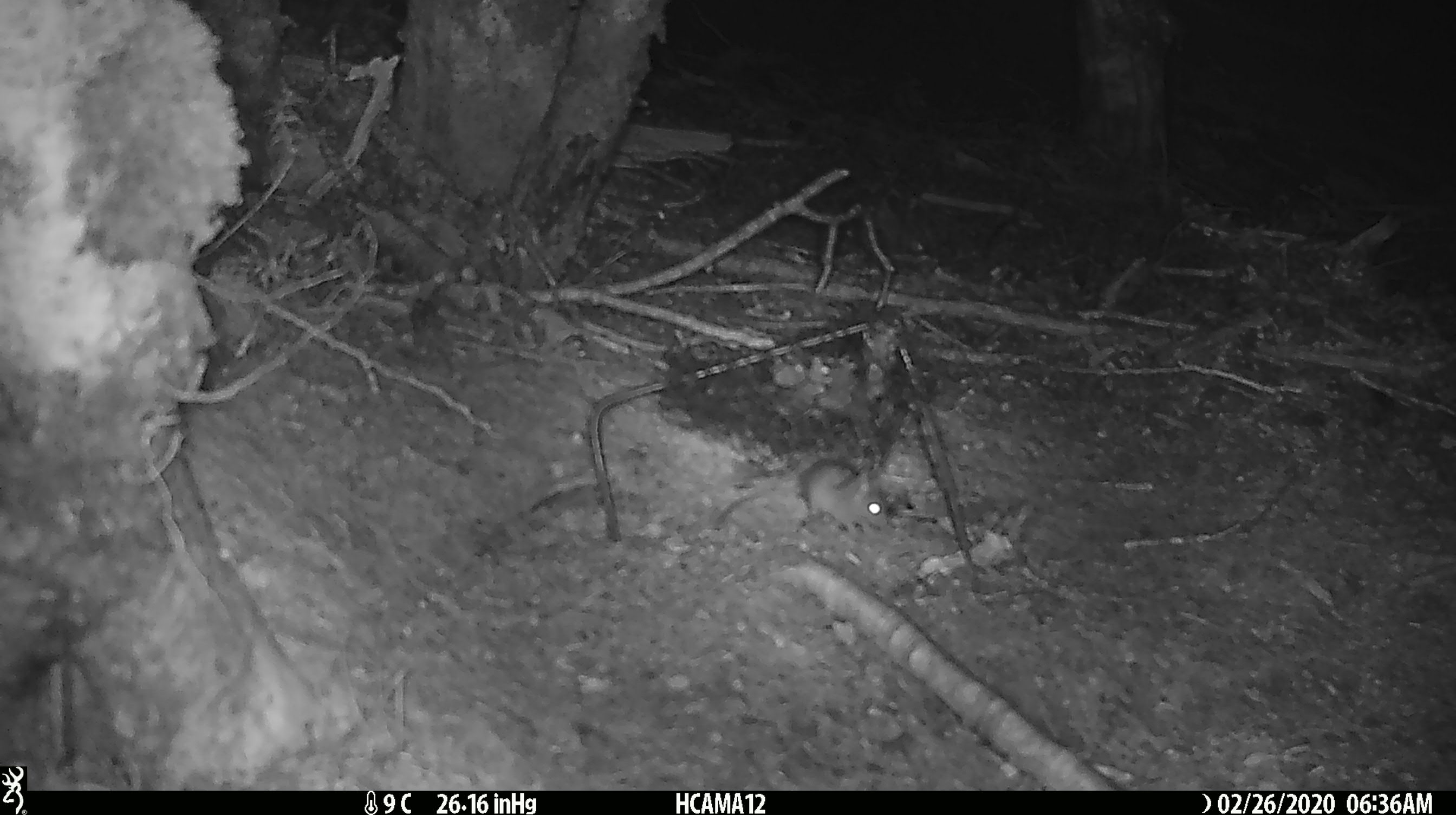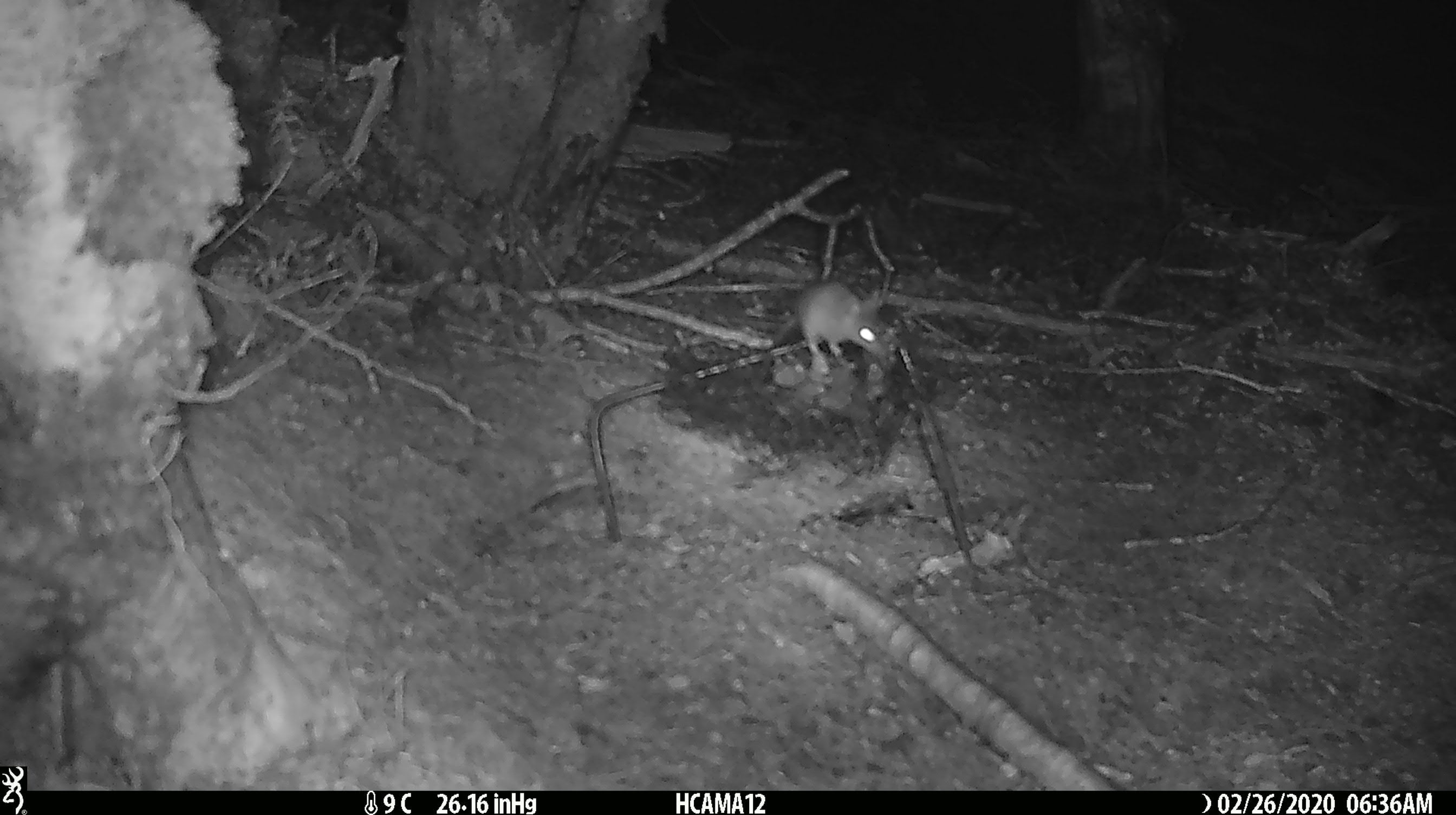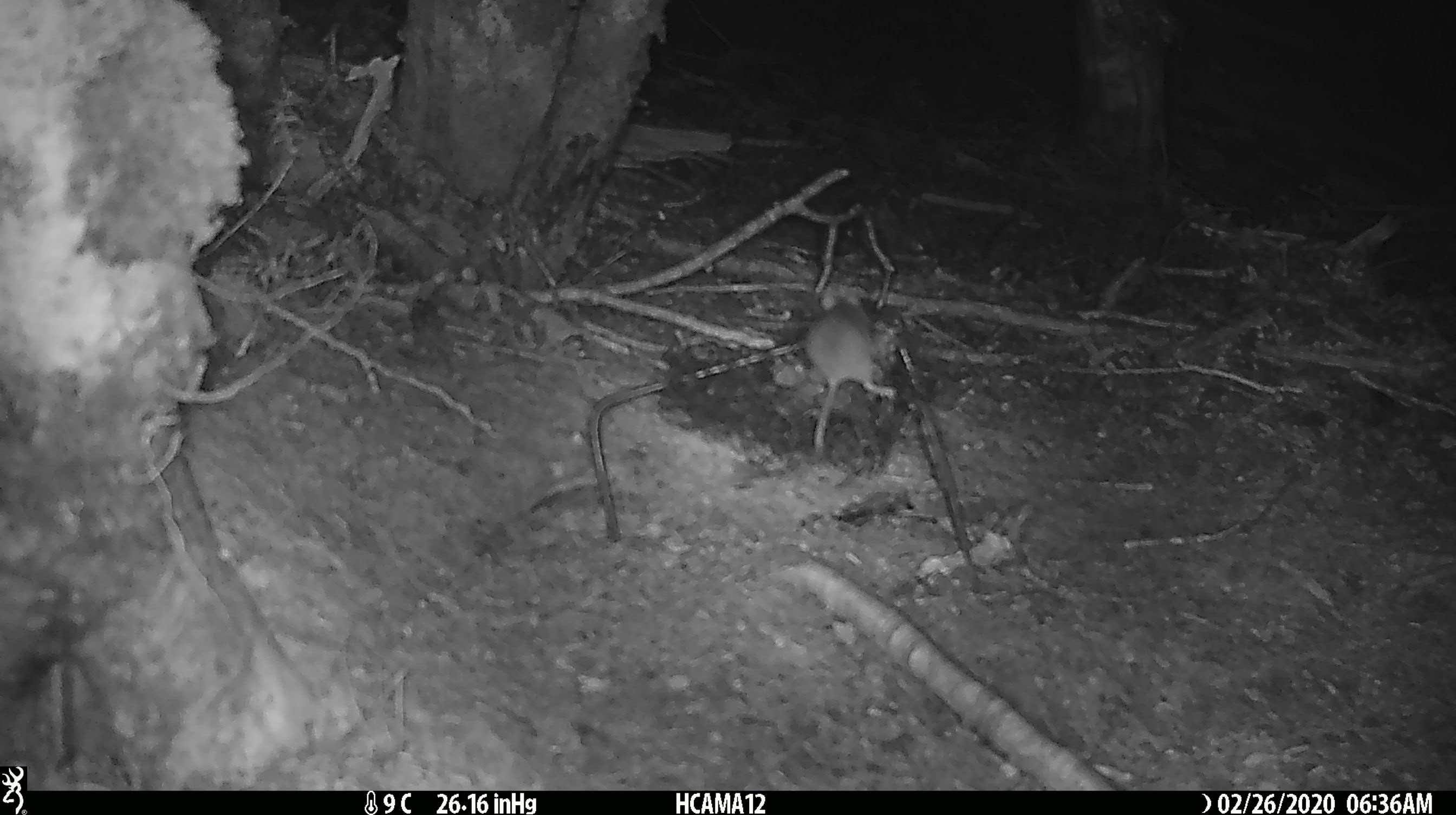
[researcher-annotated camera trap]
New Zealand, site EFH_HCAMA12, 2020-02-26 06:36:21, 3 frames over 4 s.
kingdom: Animalia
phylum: Chordata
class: Mammalia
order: Rodentia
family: Muridae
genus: Mus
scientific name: Mus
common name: mouse